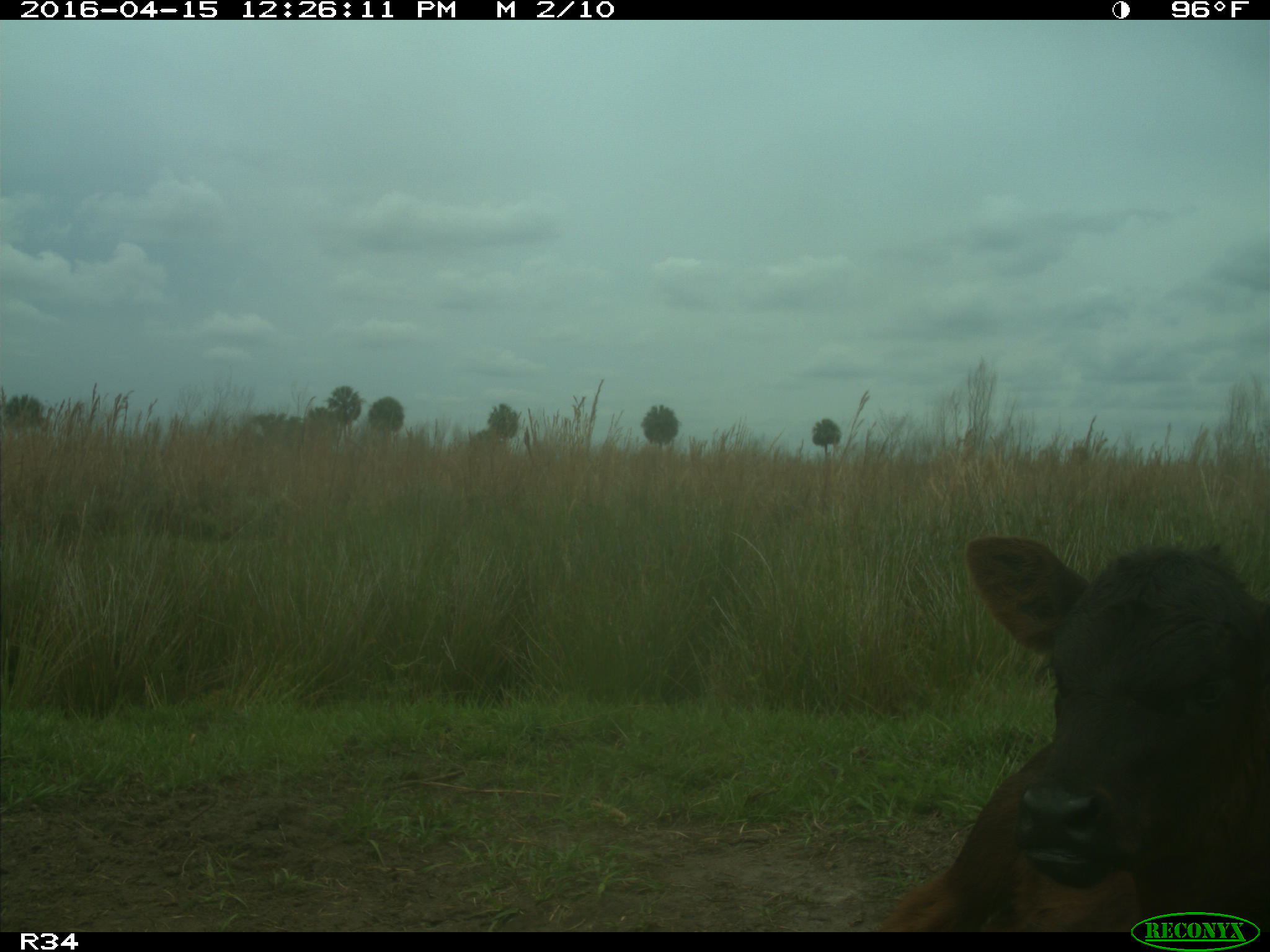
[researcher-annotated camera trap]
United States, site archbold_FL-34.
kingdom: Animalia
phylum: Chordata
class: Mammalia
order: Artiodactyla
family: Bovidae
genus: Bos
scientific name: Bos taurus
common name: domestic cow